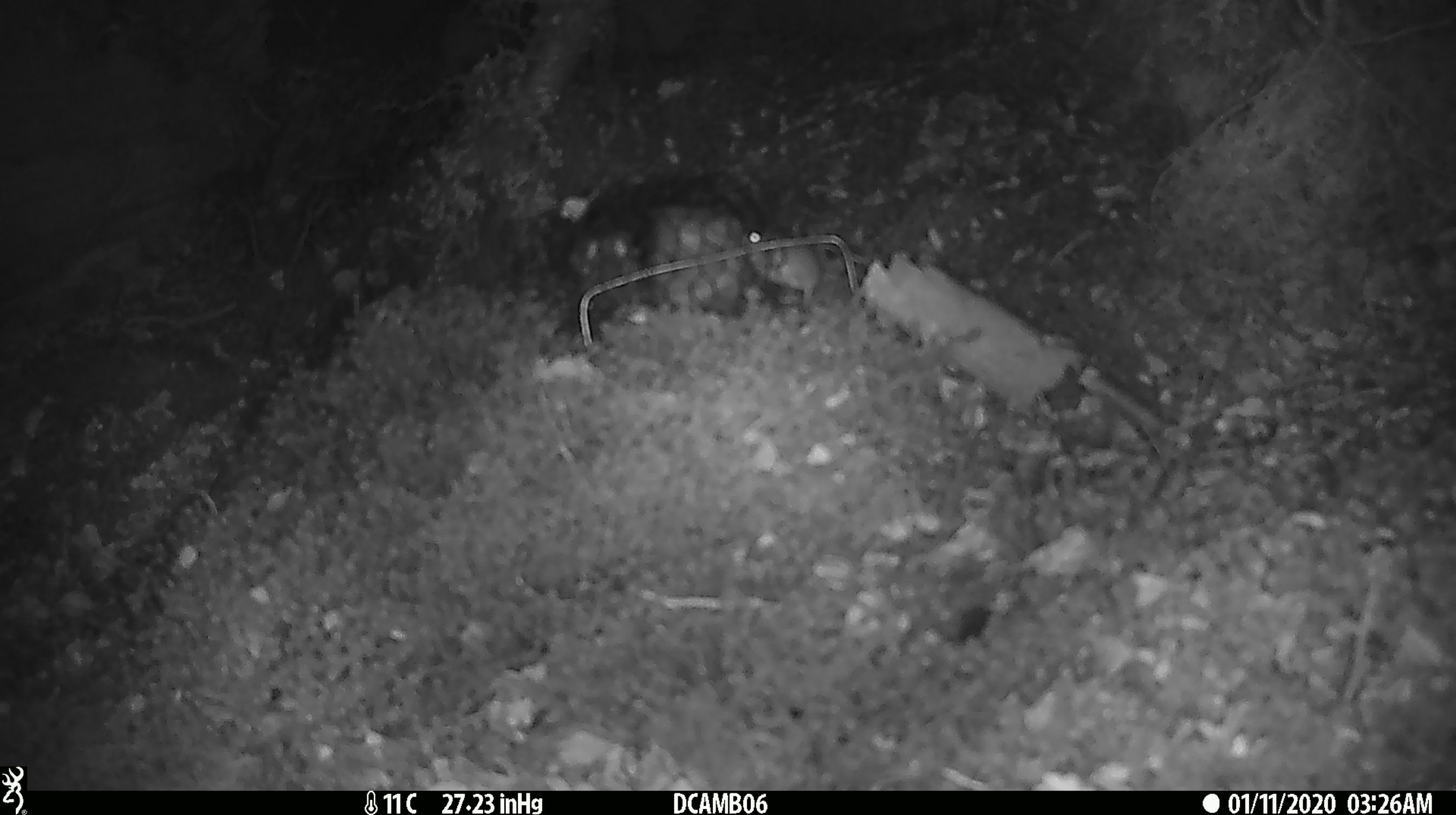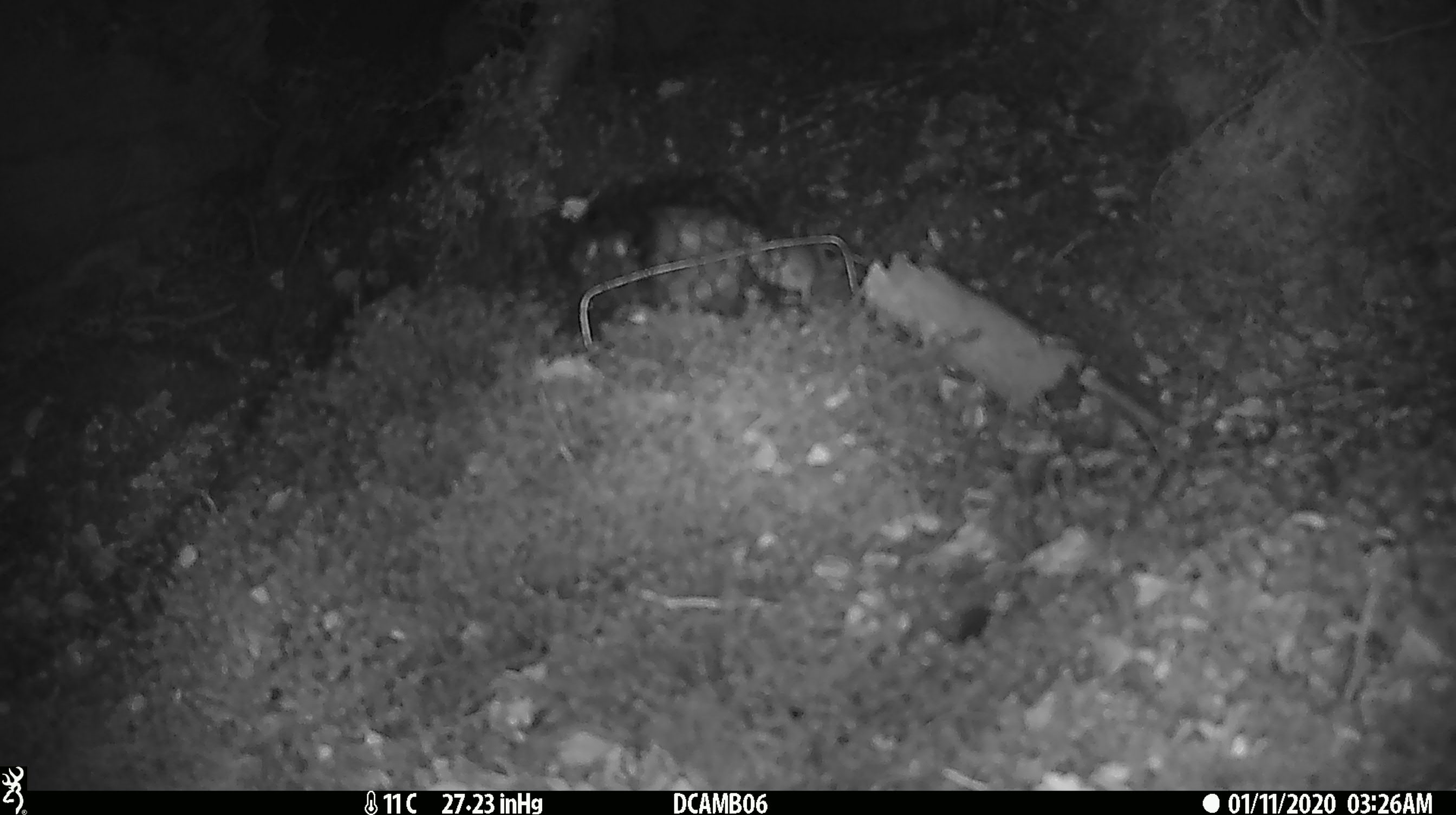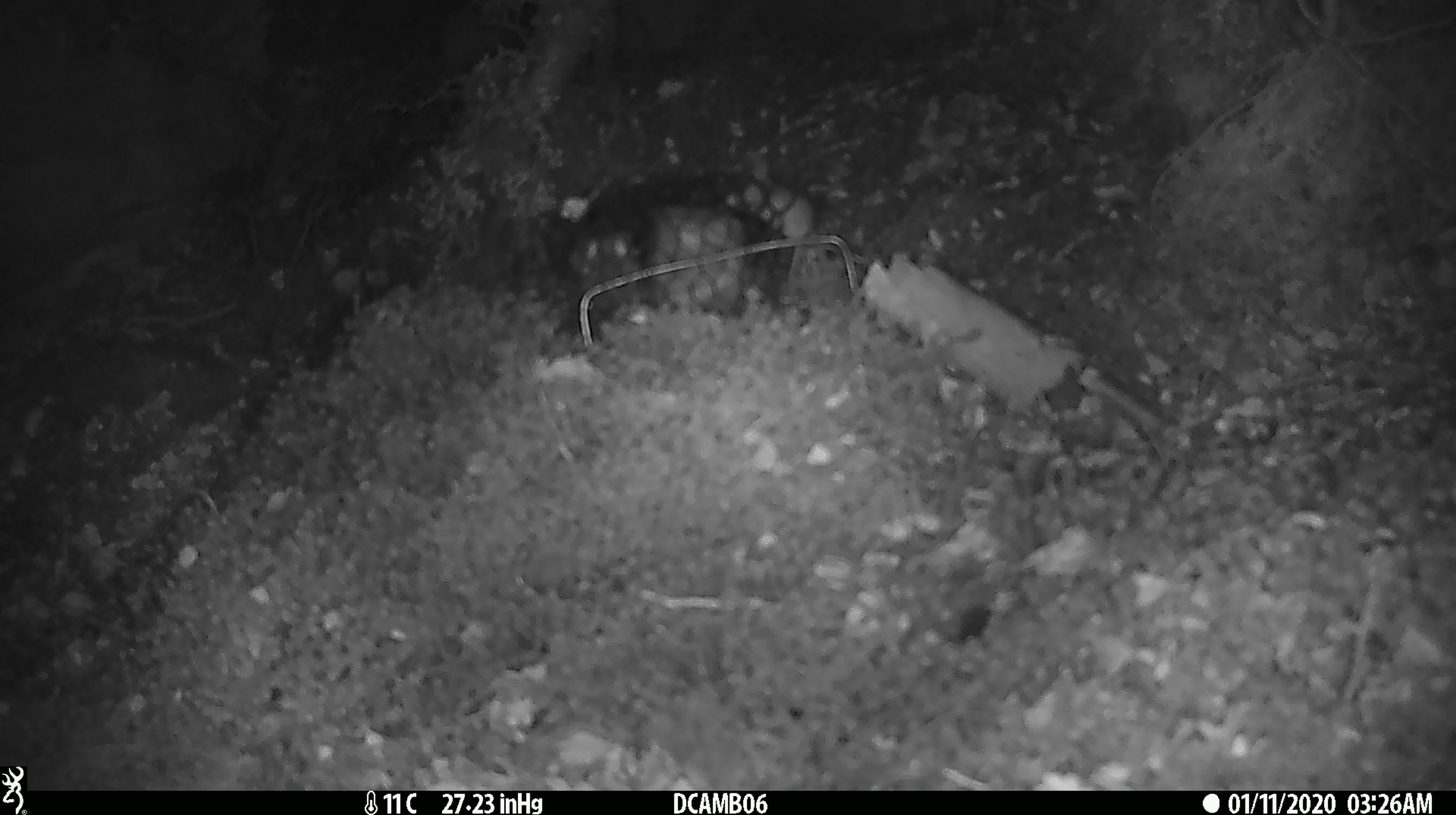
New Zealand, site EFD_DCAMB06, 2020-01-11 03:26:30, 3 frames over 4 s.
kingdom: Animalia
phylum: Chordata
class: Mammalia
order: Rodentia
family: Muridae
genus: Mus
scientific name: Mus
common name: mouse